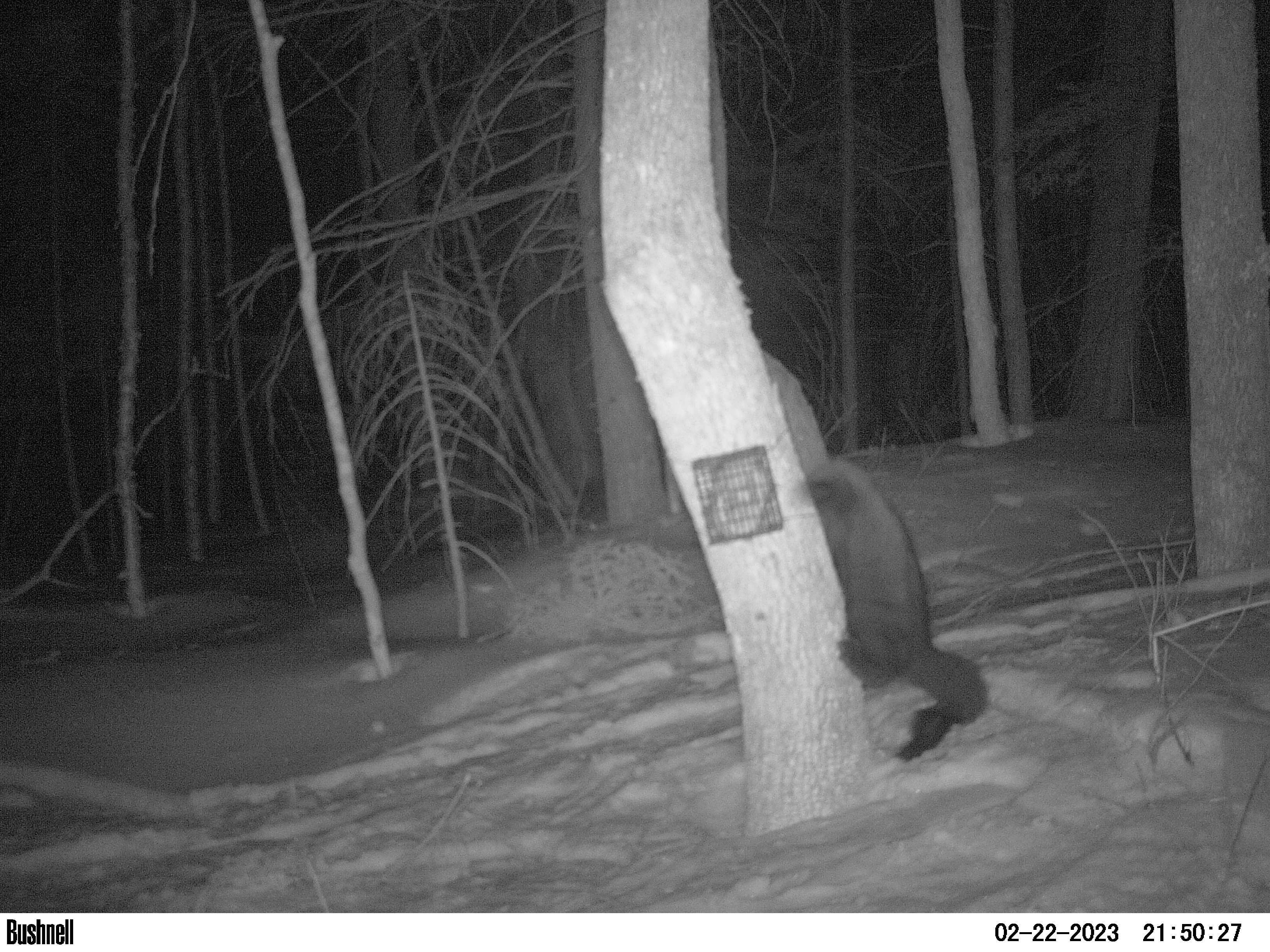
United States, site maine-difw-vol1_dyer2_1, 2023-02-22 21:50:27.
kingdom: Animalia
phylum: Chordata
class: Mammalia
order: Carnivora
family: Mustelidae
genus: Pekania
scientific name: Pekania pennanti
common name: fisher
Fisher (Pekania pennanti).